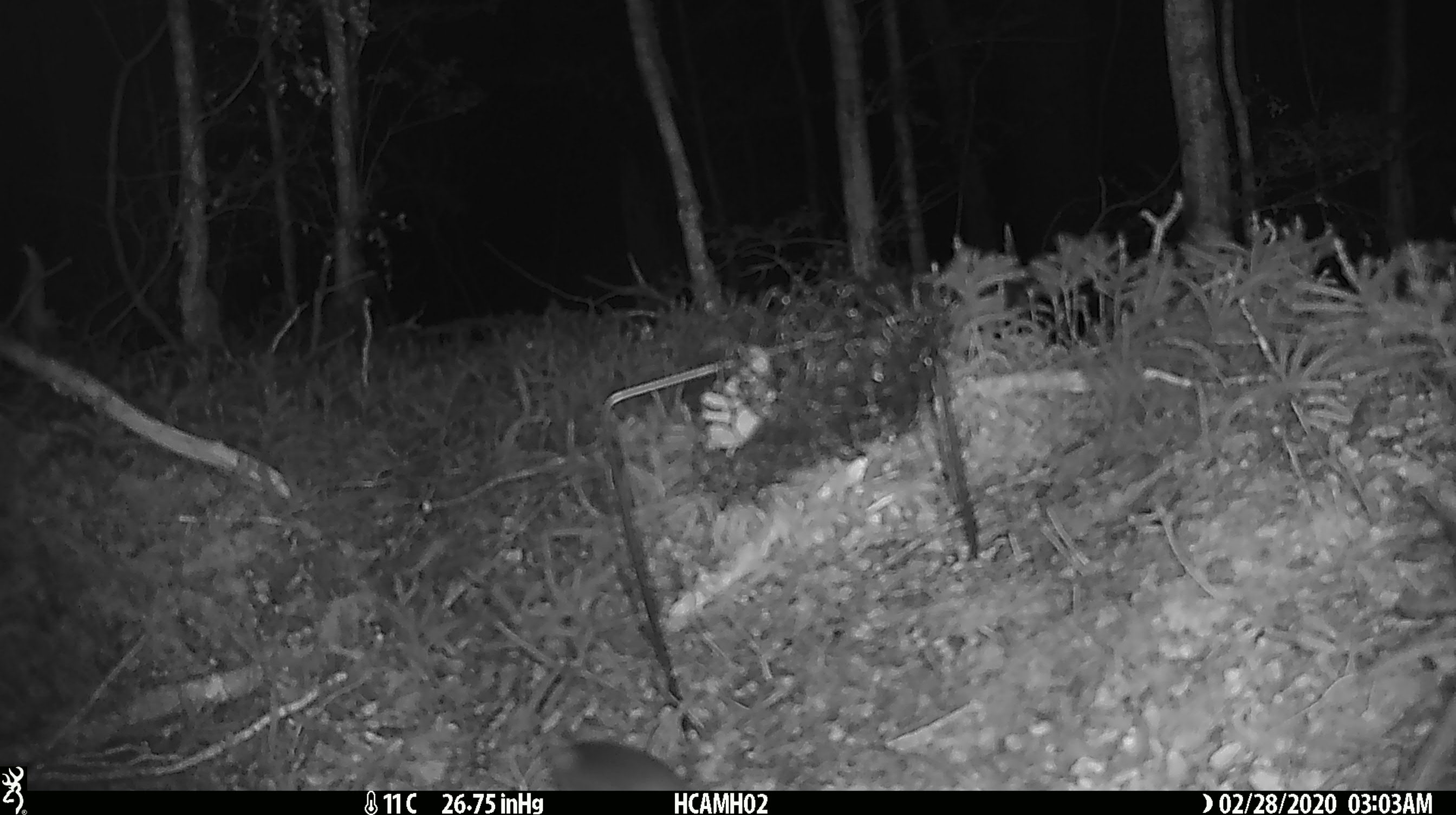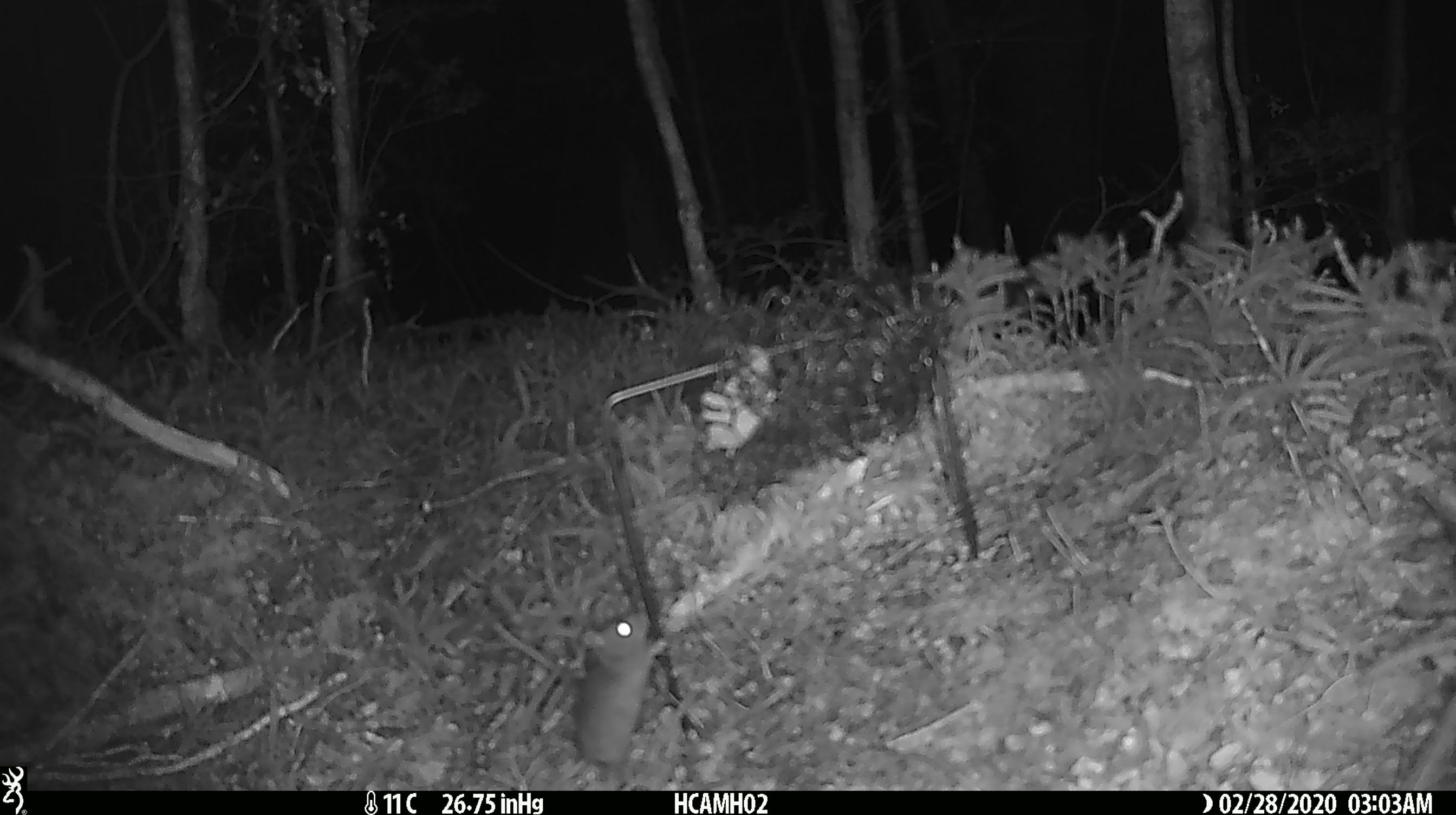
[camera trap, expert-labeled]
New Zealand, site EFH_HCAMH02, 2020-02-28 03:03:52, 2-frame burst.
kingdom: Animalia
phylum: Chordata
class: Mammalia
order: Rodentia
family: Muridae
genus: Mus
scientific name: Mus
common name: mouse